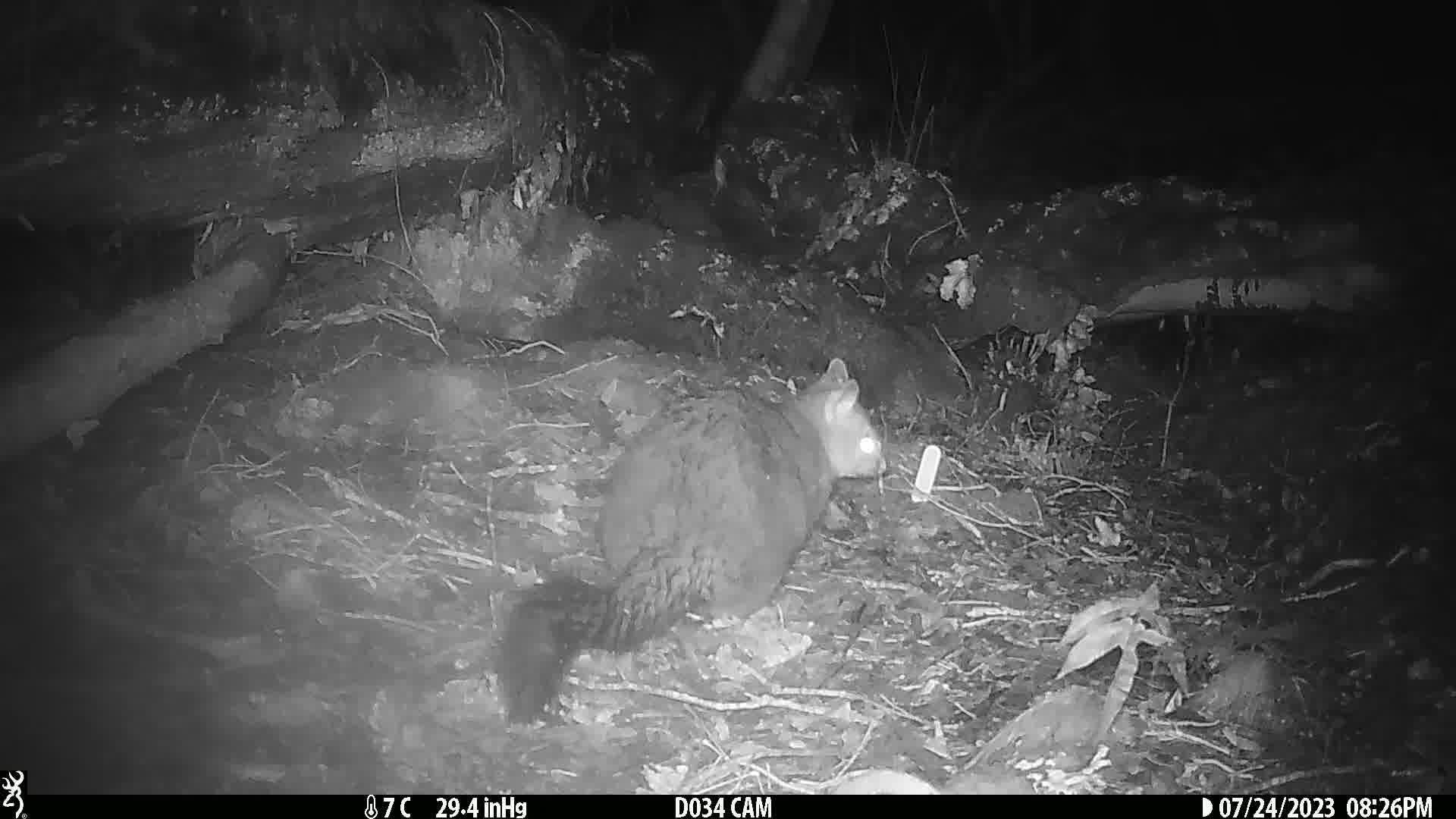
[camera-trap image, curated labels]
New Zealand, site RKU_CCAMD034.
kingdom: Animalia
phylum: Chordata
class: Mammalia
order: Diprotodontia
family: Phalangeridae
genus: Trichosurus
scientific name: Trichosurus vulpecula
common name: common brushtail possum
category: possum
Possum (common brushtail possum) (Trichosurus vulpecula).